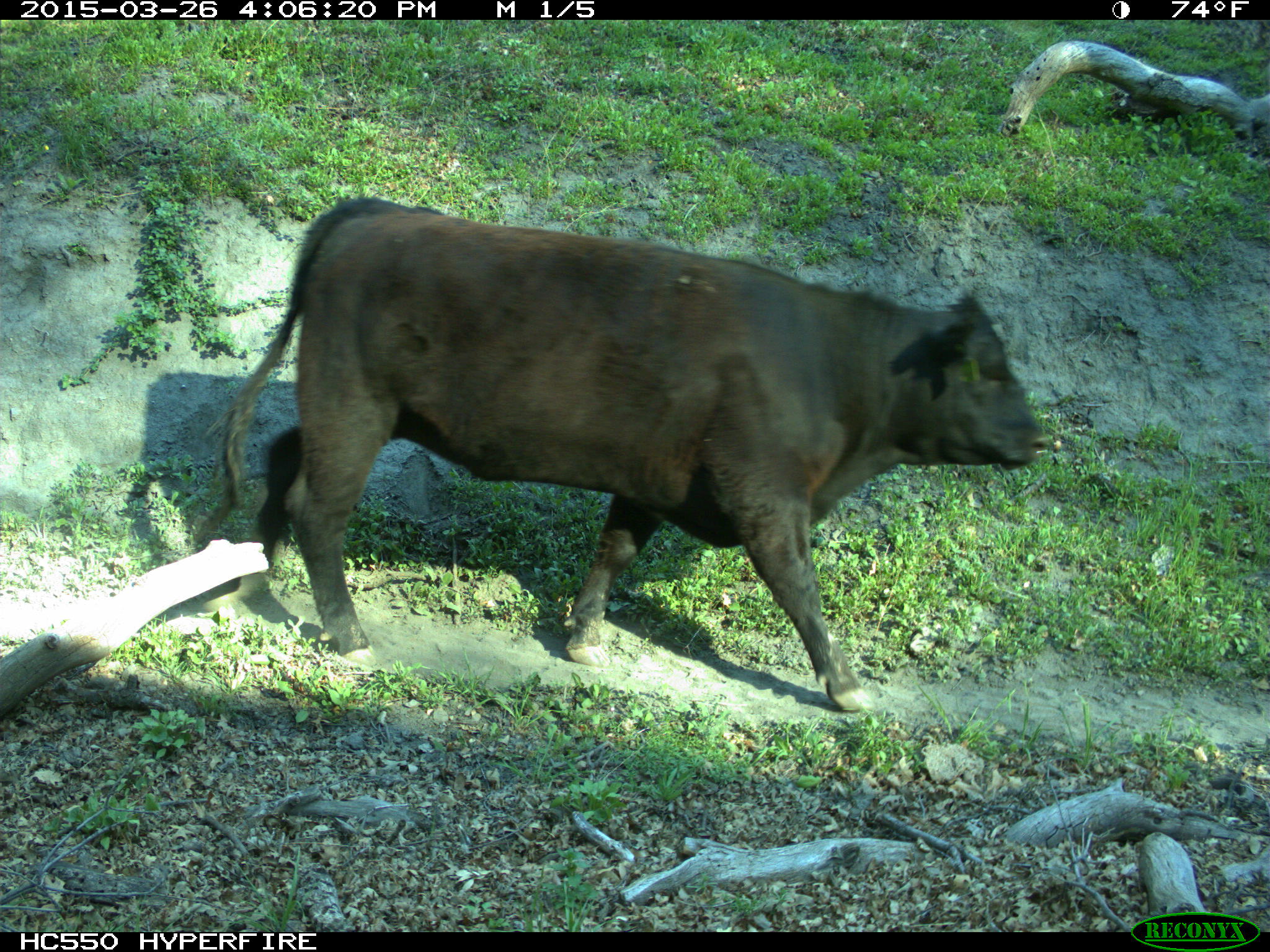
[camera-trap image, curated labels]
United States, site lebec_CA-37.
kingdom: Animalia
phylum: Chordata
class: Mammalia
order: Artiodactyla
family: Bovidae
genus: Bos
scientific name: Bos taurus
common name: domestic cow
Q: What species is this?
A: Bos taurus (domestic cow).